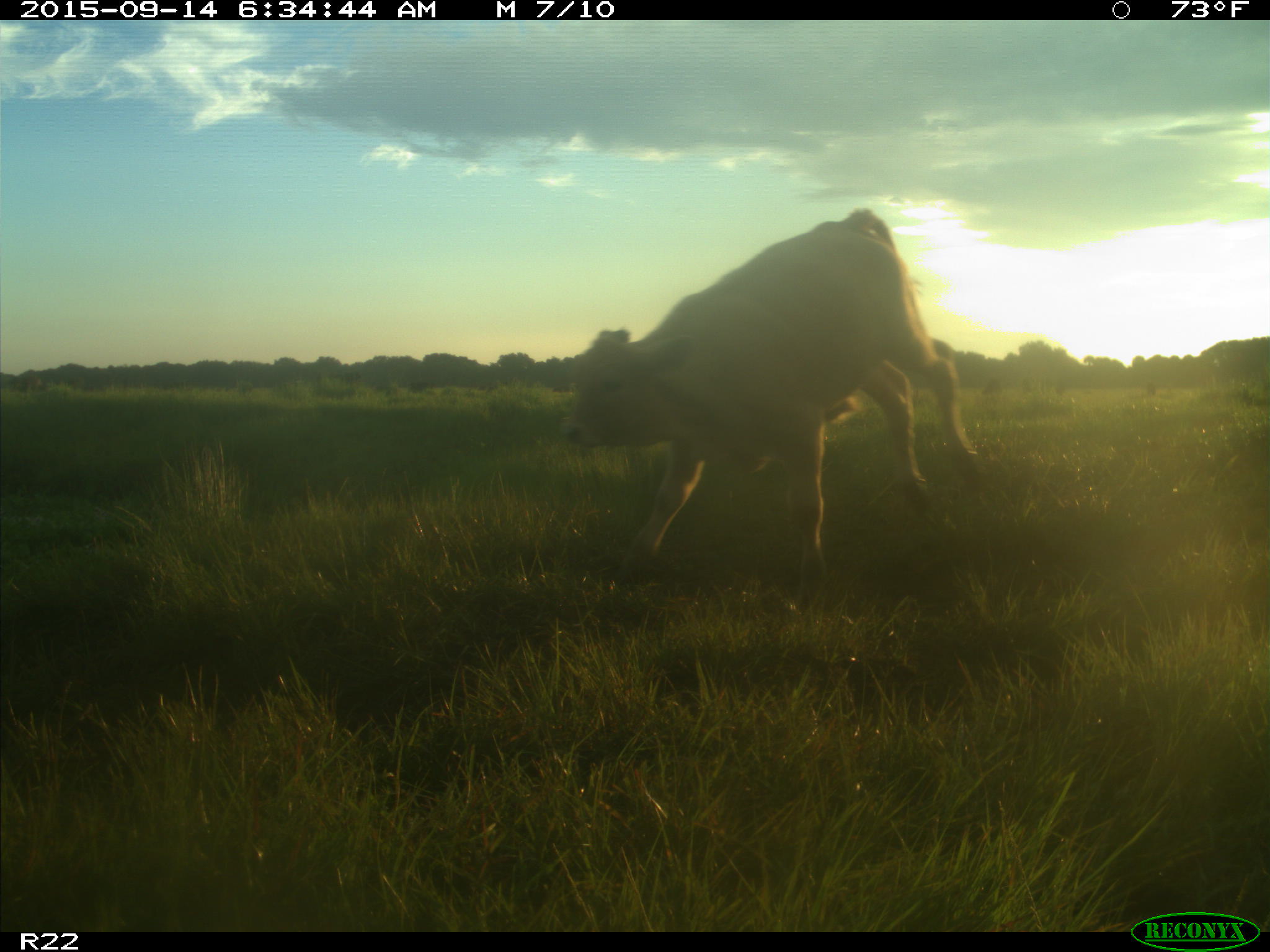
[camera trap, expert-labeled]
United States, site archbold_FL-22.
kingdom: Animalia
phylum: Chordata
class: Mammalia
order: Artiodactyla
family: Bovidae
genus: Bos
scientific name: Bos taurus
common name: domestic cow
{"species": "Bos taurus (domestic cow)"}